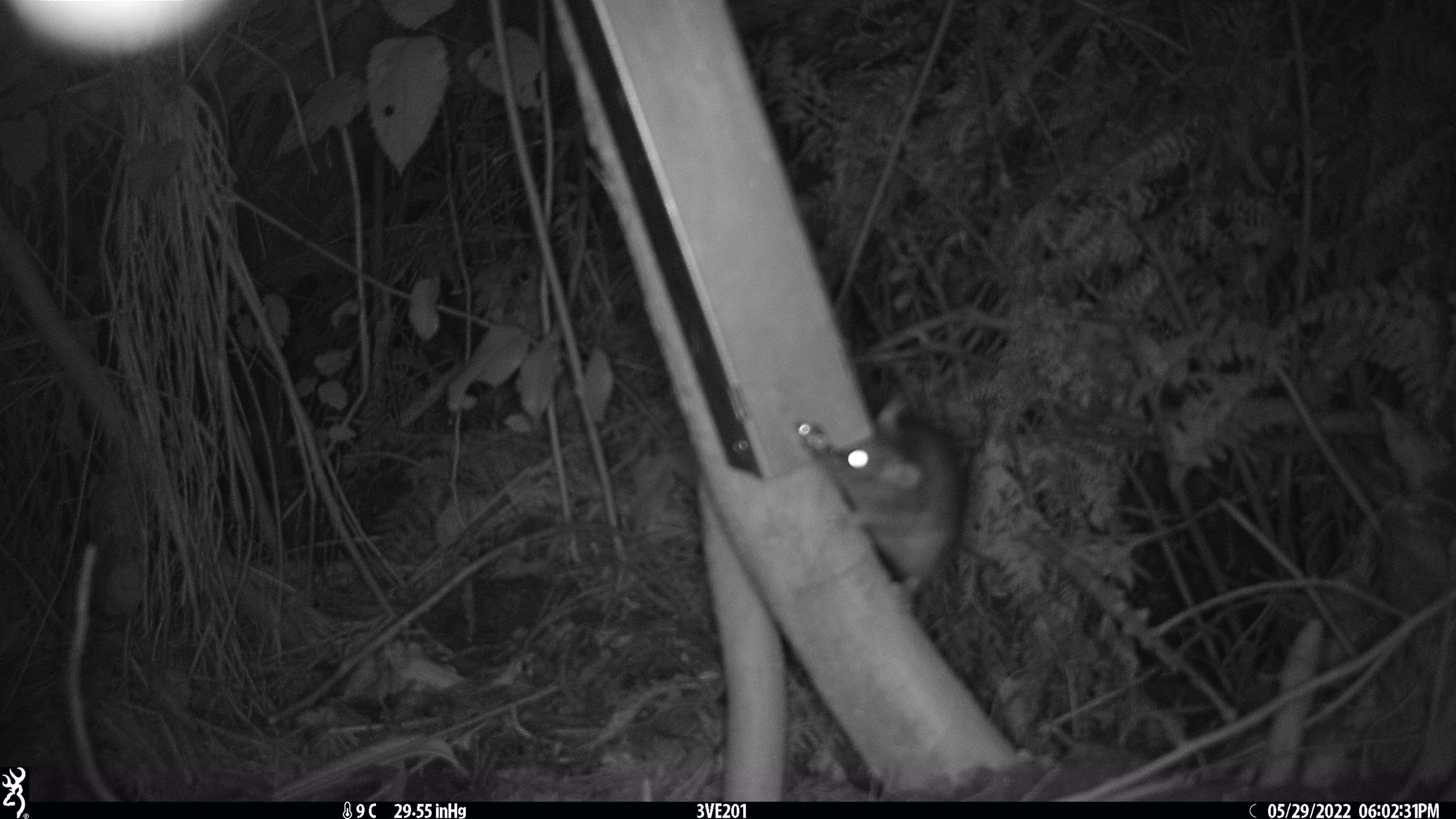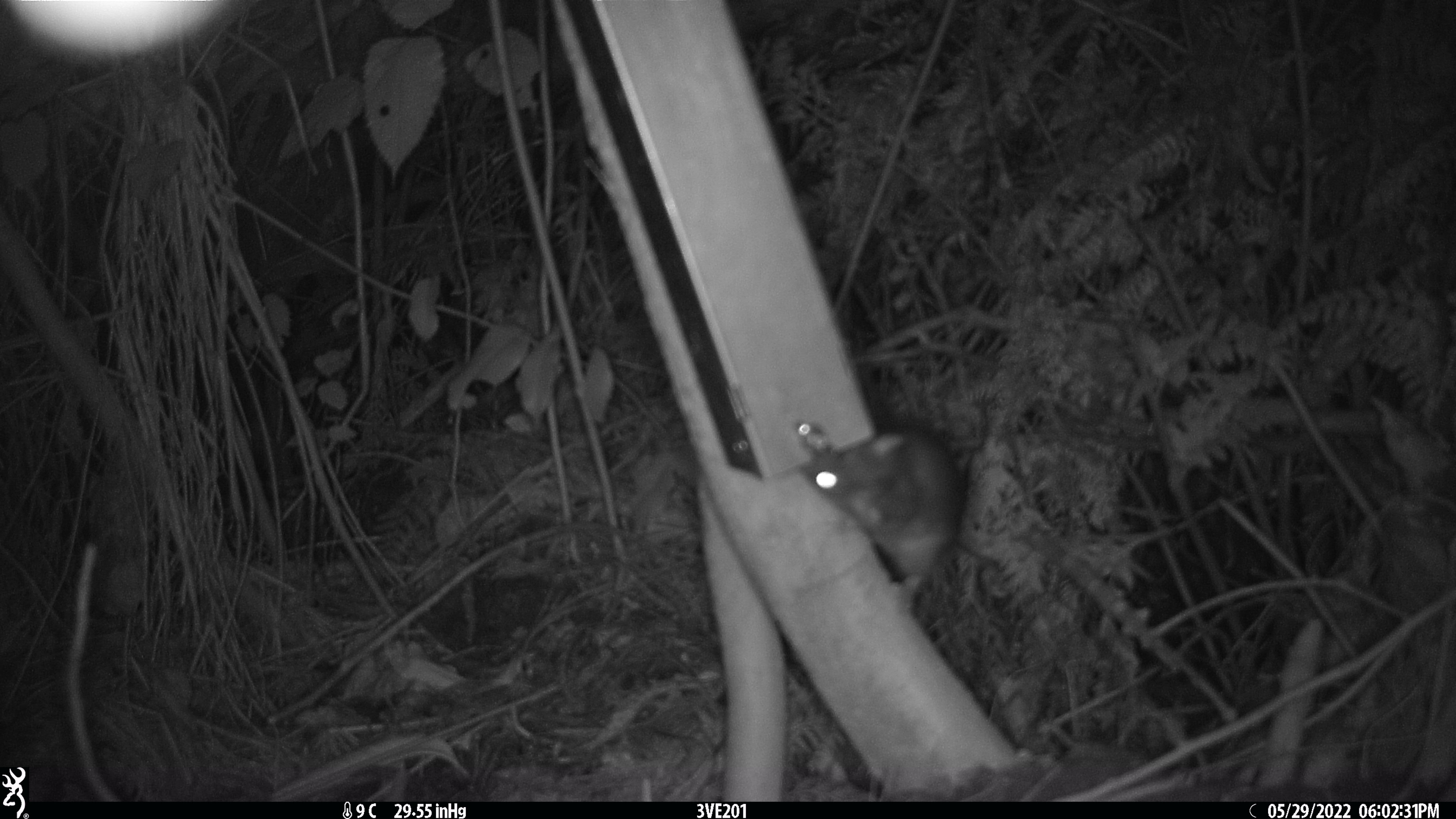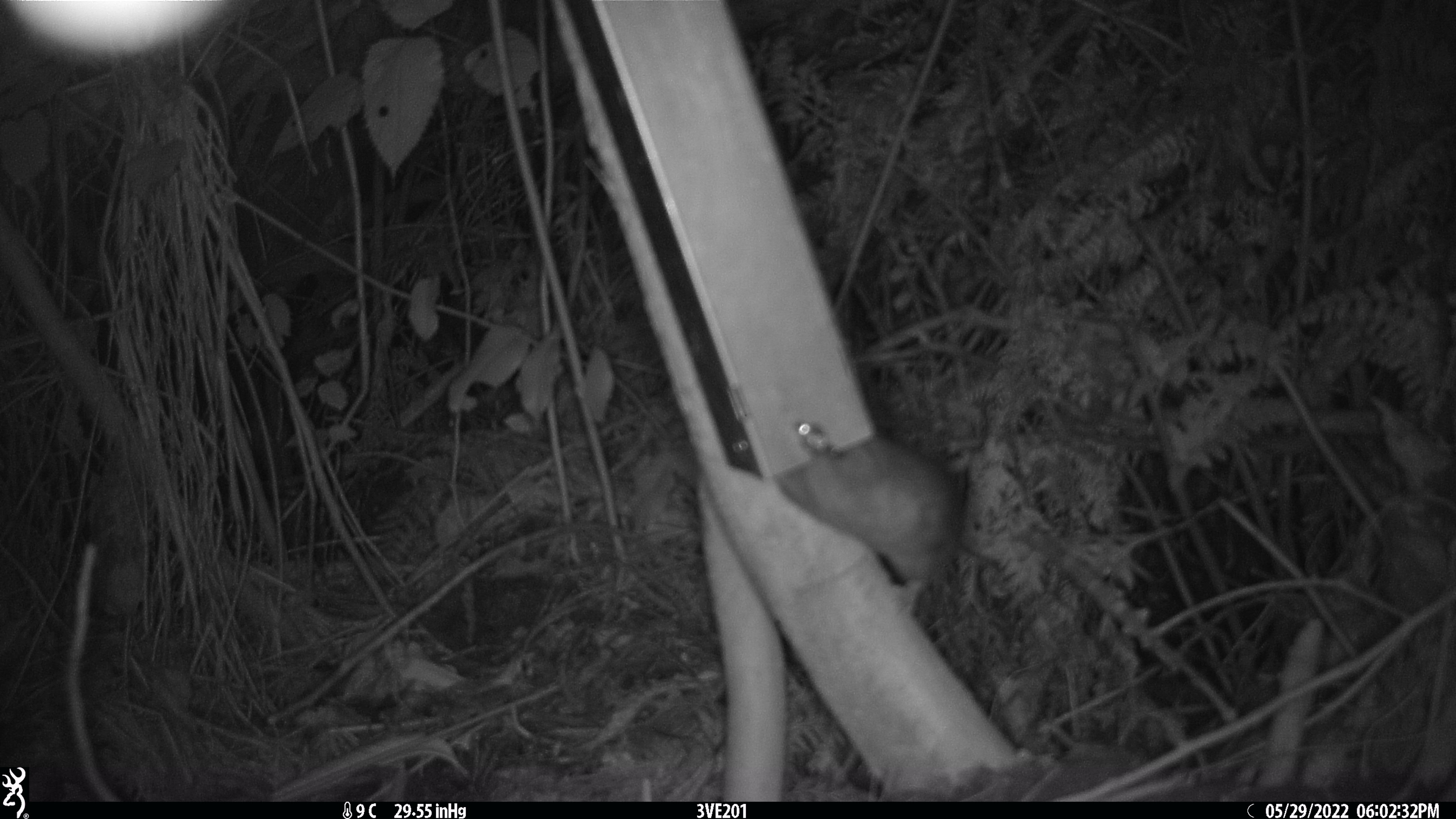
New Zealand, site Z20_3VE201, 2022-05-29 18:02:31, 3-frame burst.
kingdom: Animalia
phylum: Chordata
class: Mammalia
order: Rodentia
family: Muridae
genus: Rattus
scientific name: Rattus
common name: rat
Rat (Rattus).